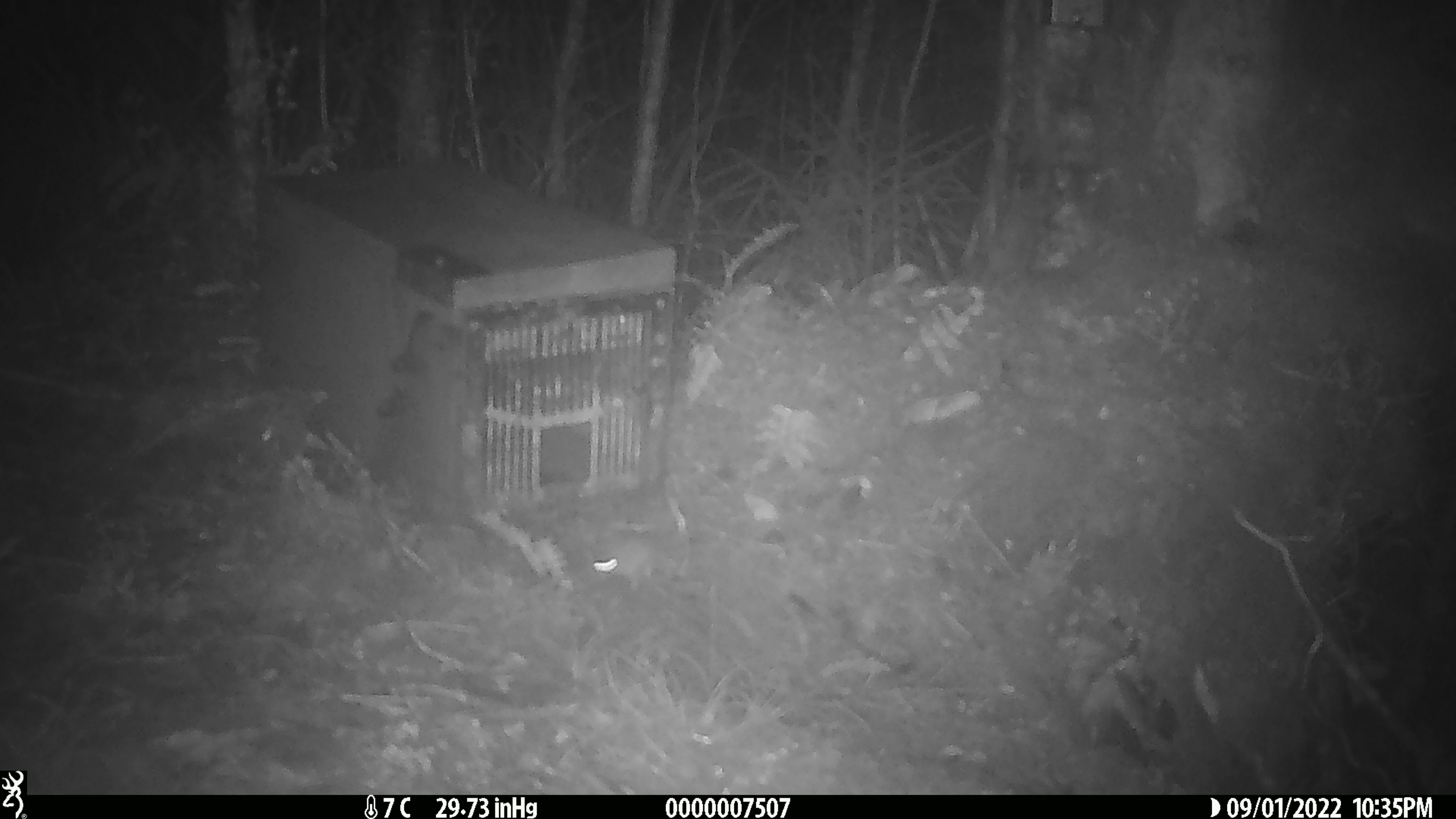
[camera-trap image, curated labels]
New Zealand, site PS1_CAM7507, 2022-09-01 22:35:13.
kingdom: Animalia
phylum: Chordata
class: Mammalia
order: Rodentia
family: Muridae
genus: Mus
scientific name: Mus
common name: mouse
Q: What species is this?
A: Mouse (Mus).